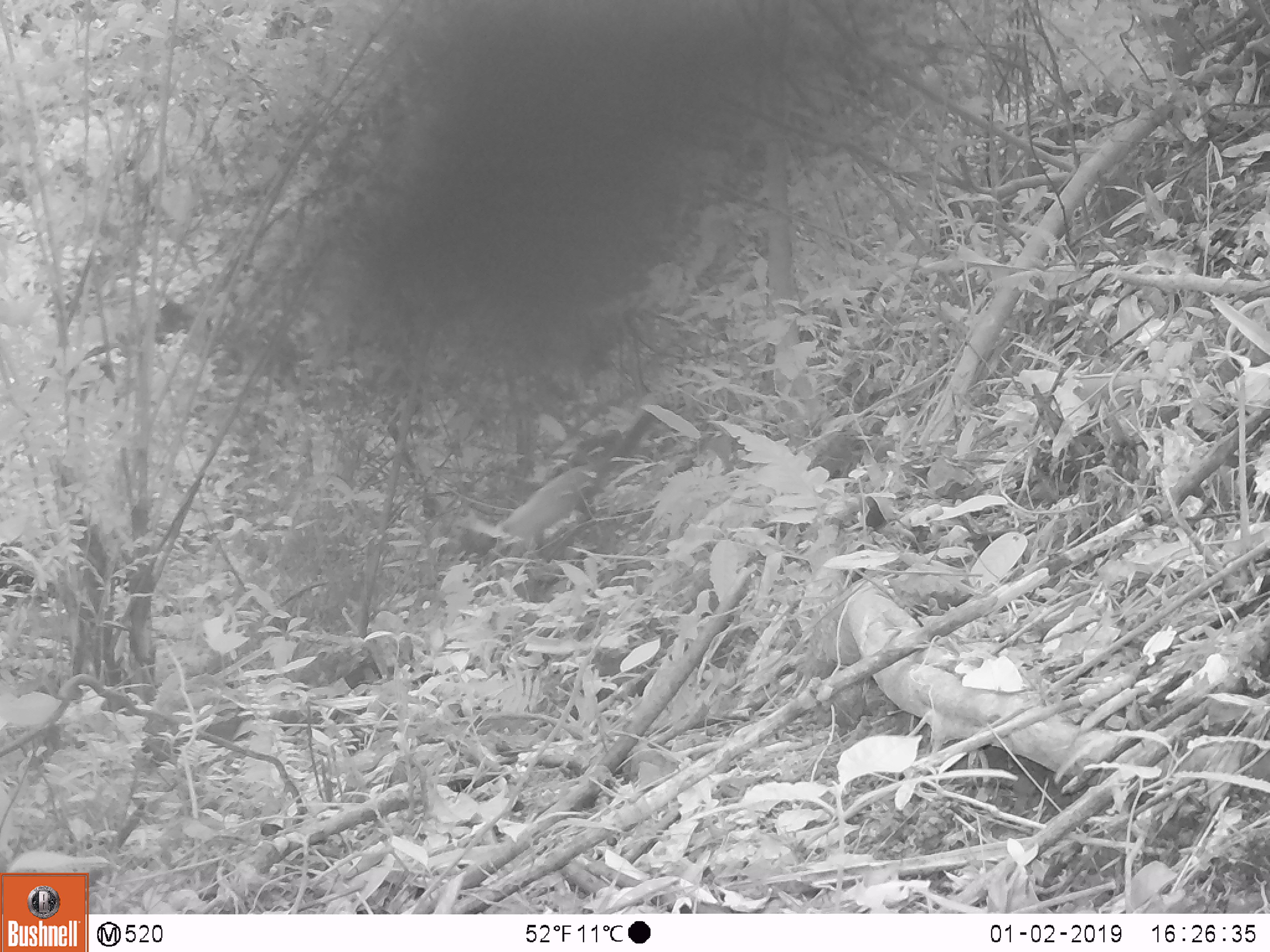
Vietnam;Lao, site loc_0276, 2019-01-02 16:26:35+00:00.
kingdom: Animalia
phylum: Chordata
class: Mammalia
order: Carnivora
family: Mustelidae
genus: Martes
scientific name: Martes flavigula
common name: yellow-throated marten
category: yellow throated marten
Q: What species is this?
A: Yellow throated marten (yellow-throated marten) (Martes flavigula).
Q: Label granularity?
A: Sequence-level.